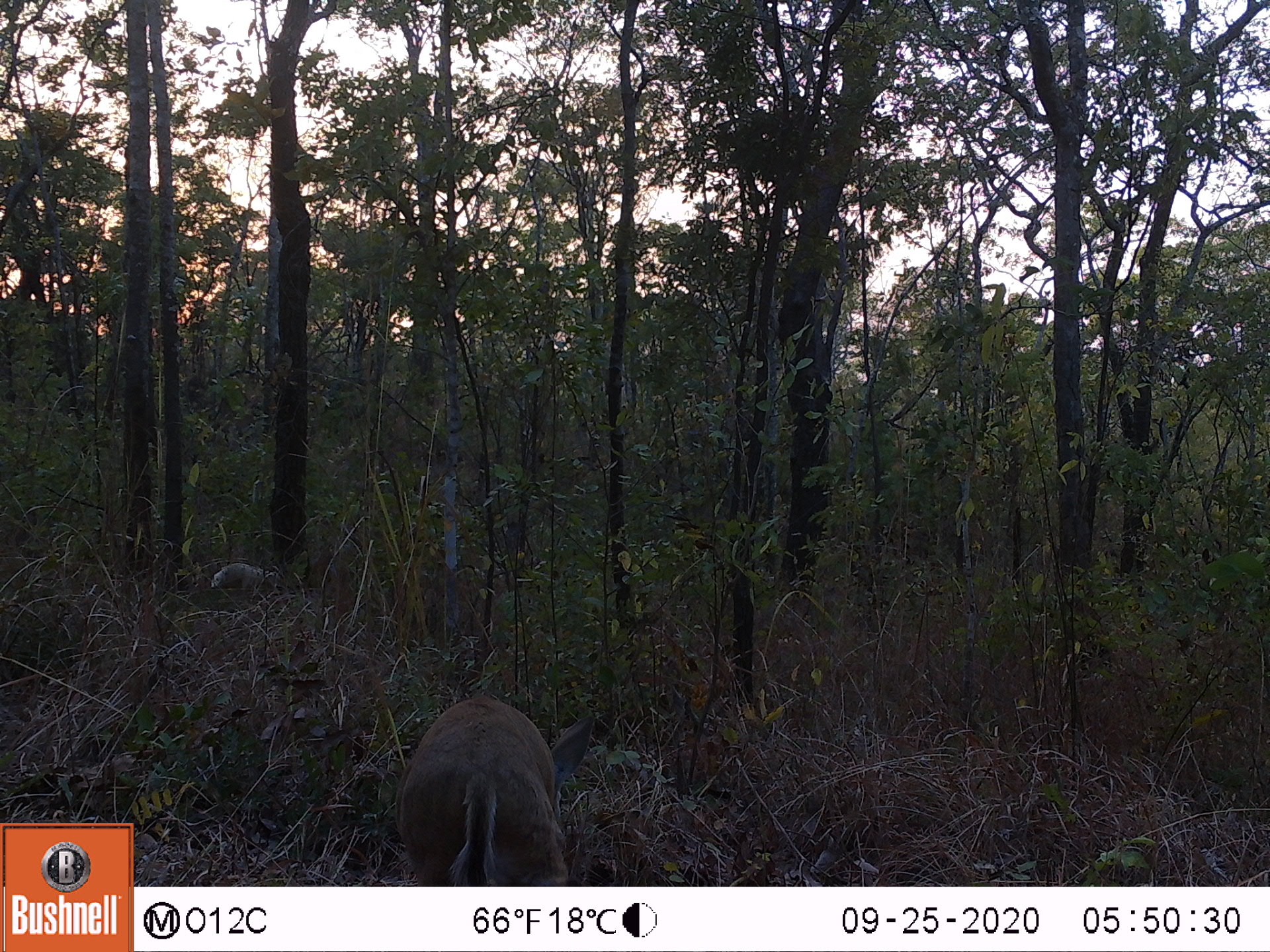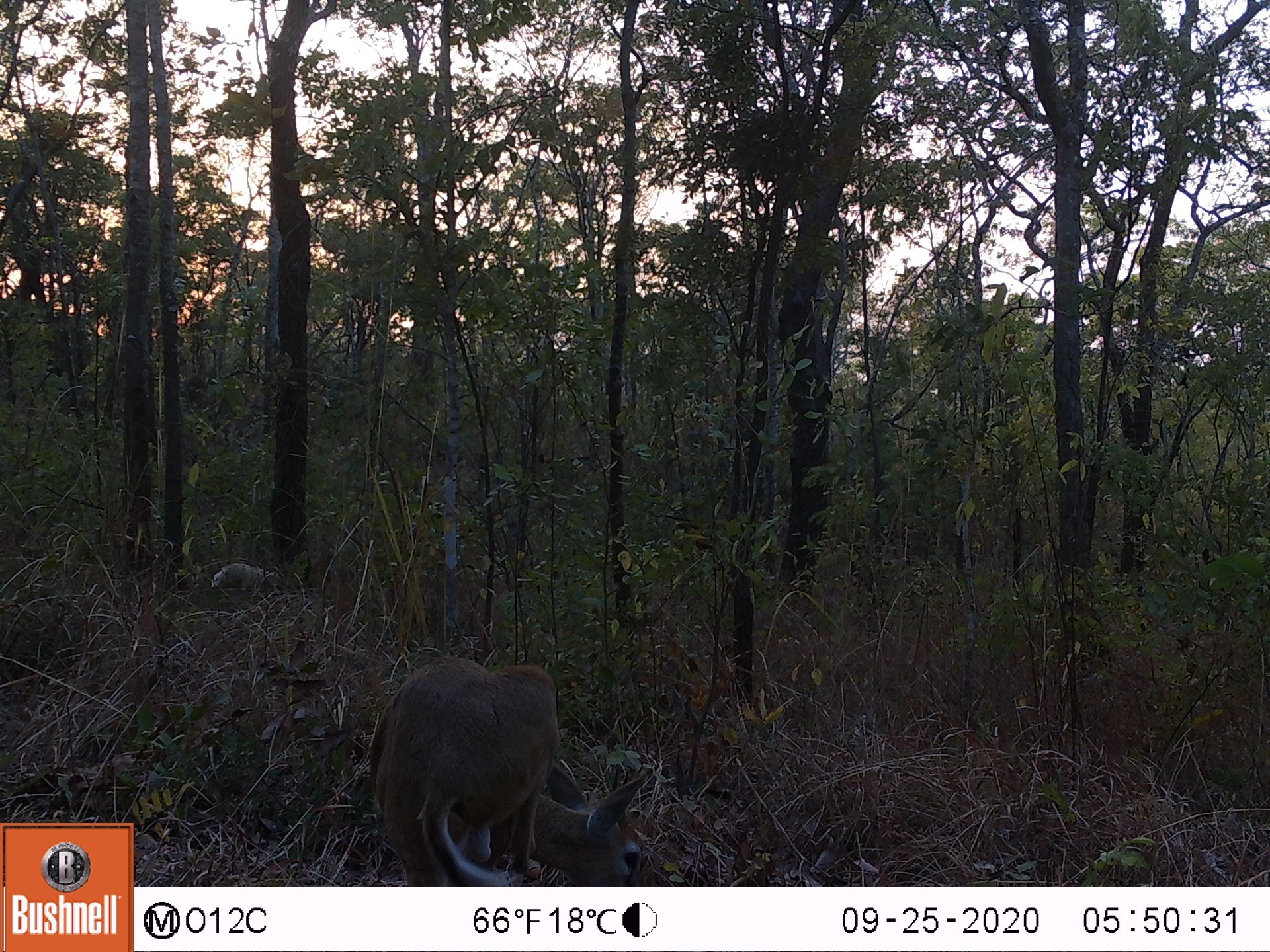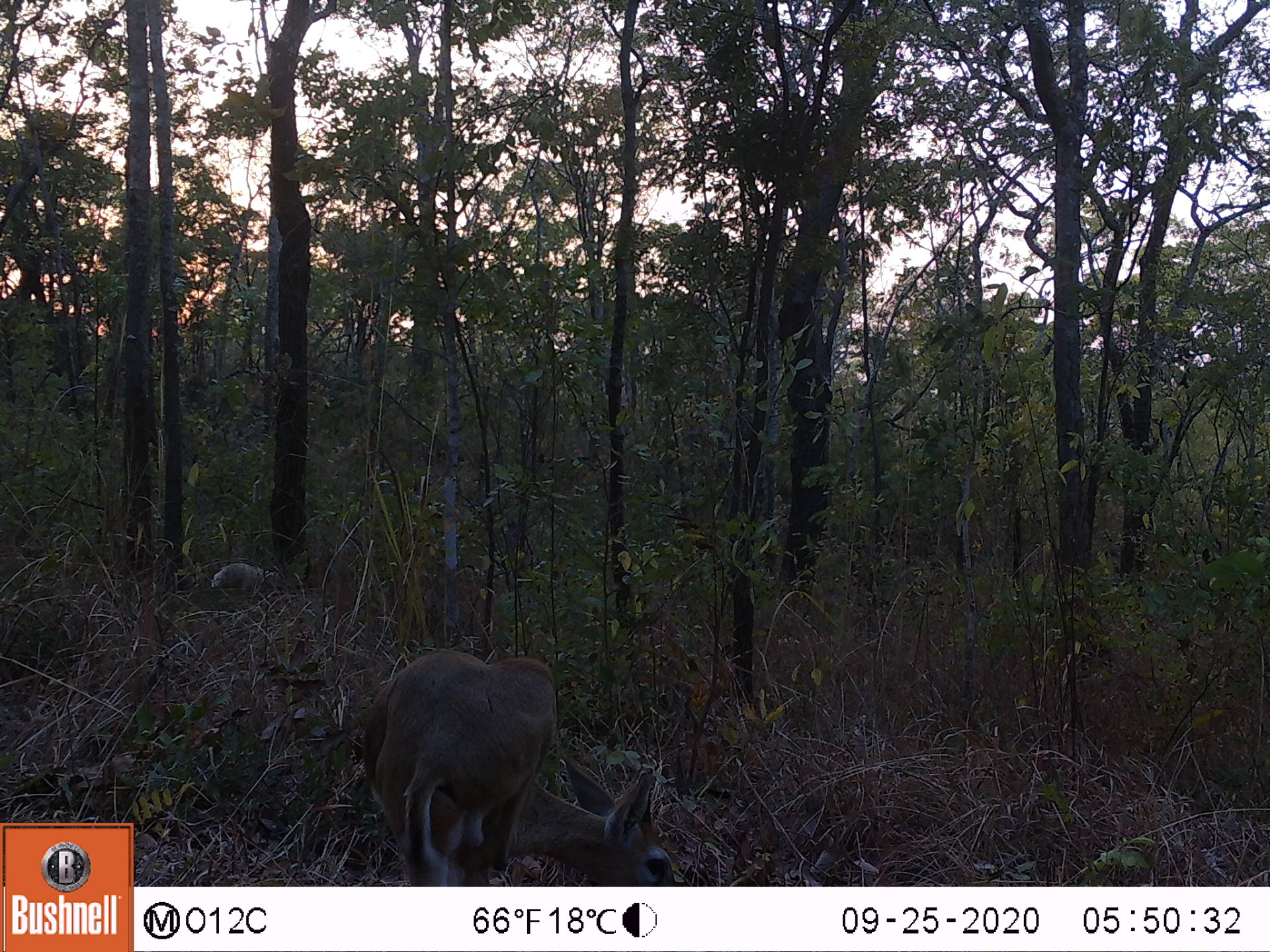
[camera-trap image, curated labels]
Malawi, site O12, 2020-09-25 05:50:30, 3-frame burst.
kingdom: Animalia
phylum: Chordata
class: Mammalia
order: Artiodactyla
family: Bovidae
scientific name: Antilopinae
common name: small antelope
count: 1